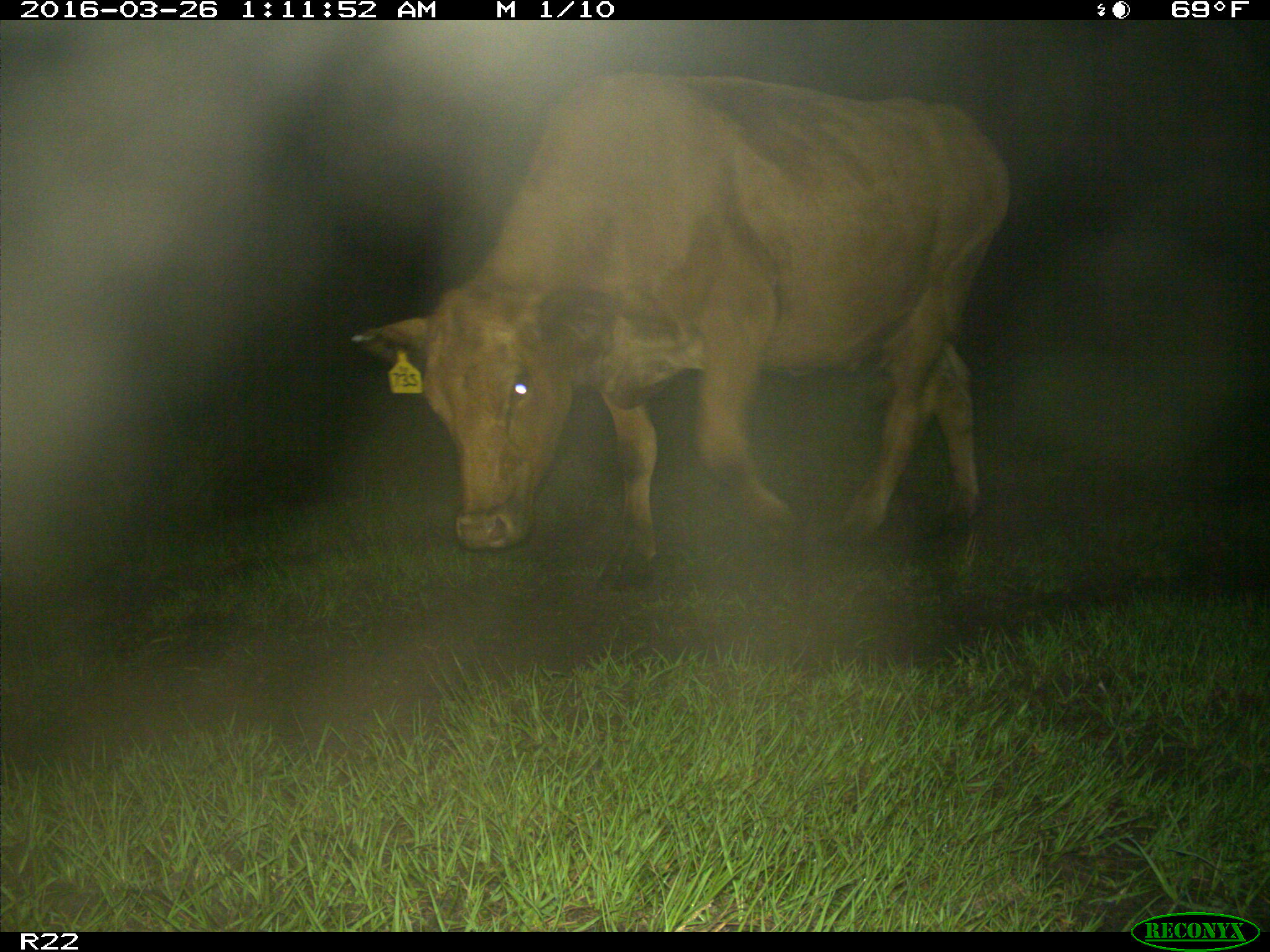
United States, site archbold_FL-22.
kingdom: Animalia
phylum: Chordata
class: Mammalia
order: Artiodactyla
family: Bovidae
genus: Bos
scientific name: Bos taurus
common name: domestic cow